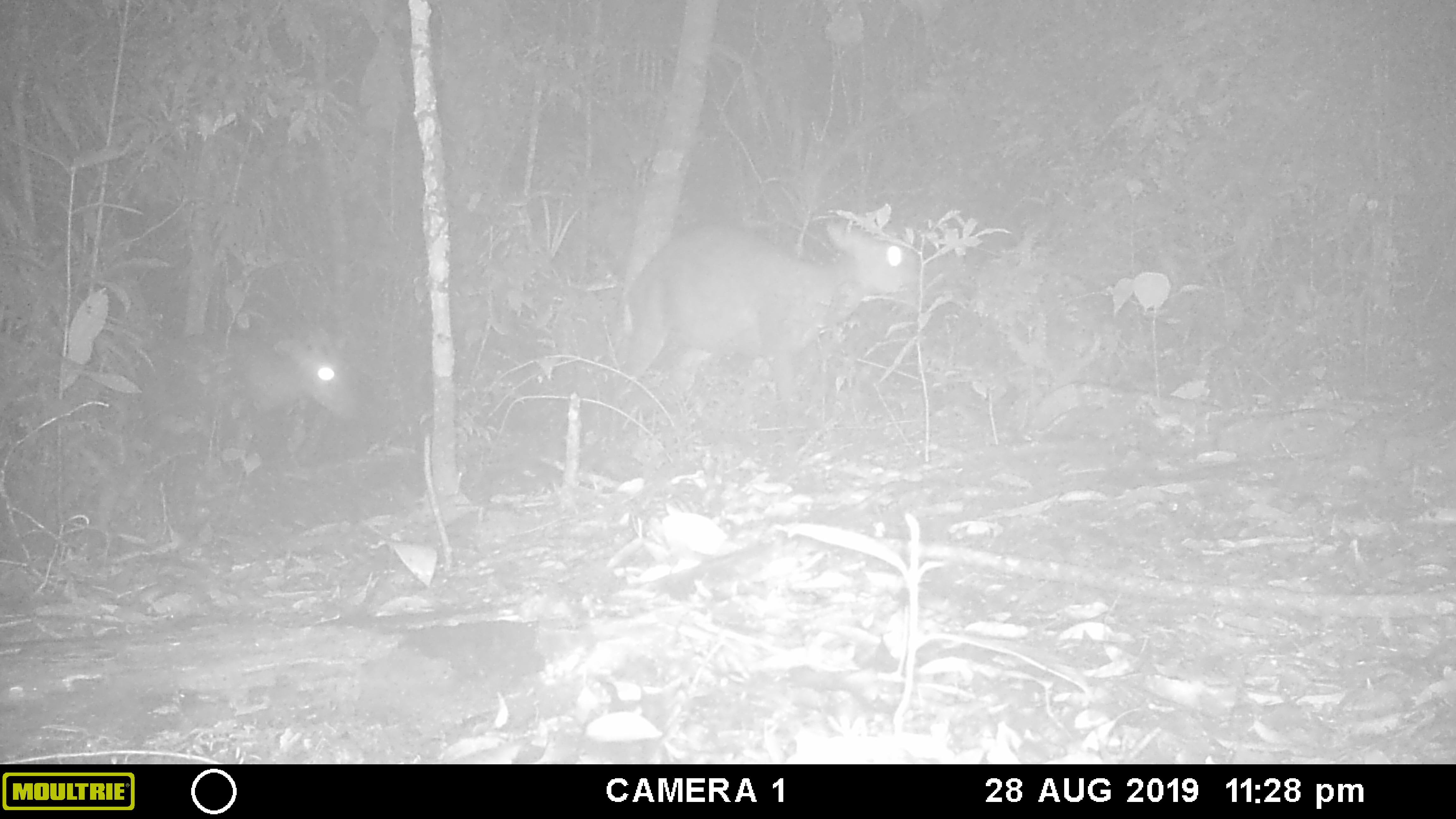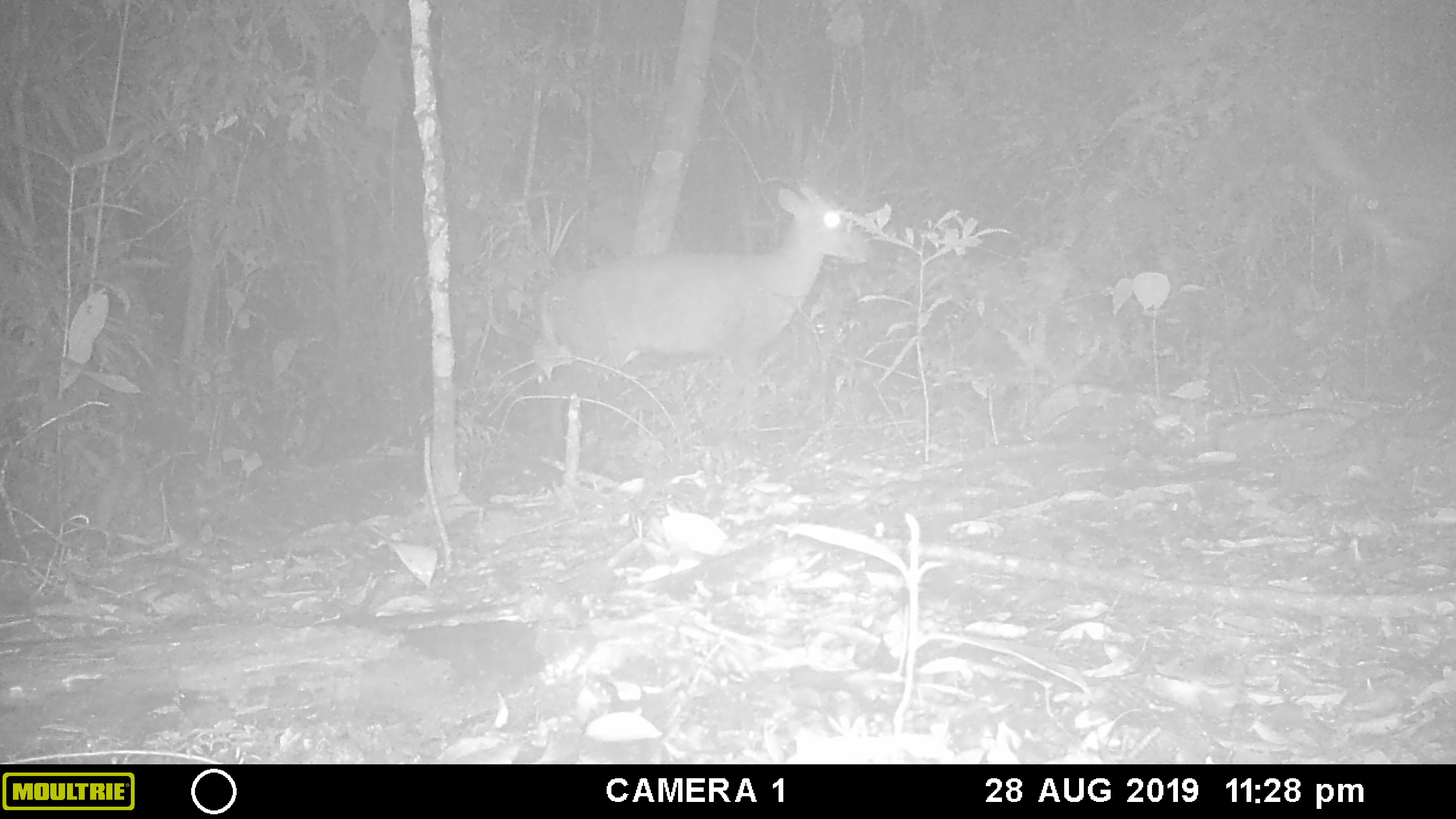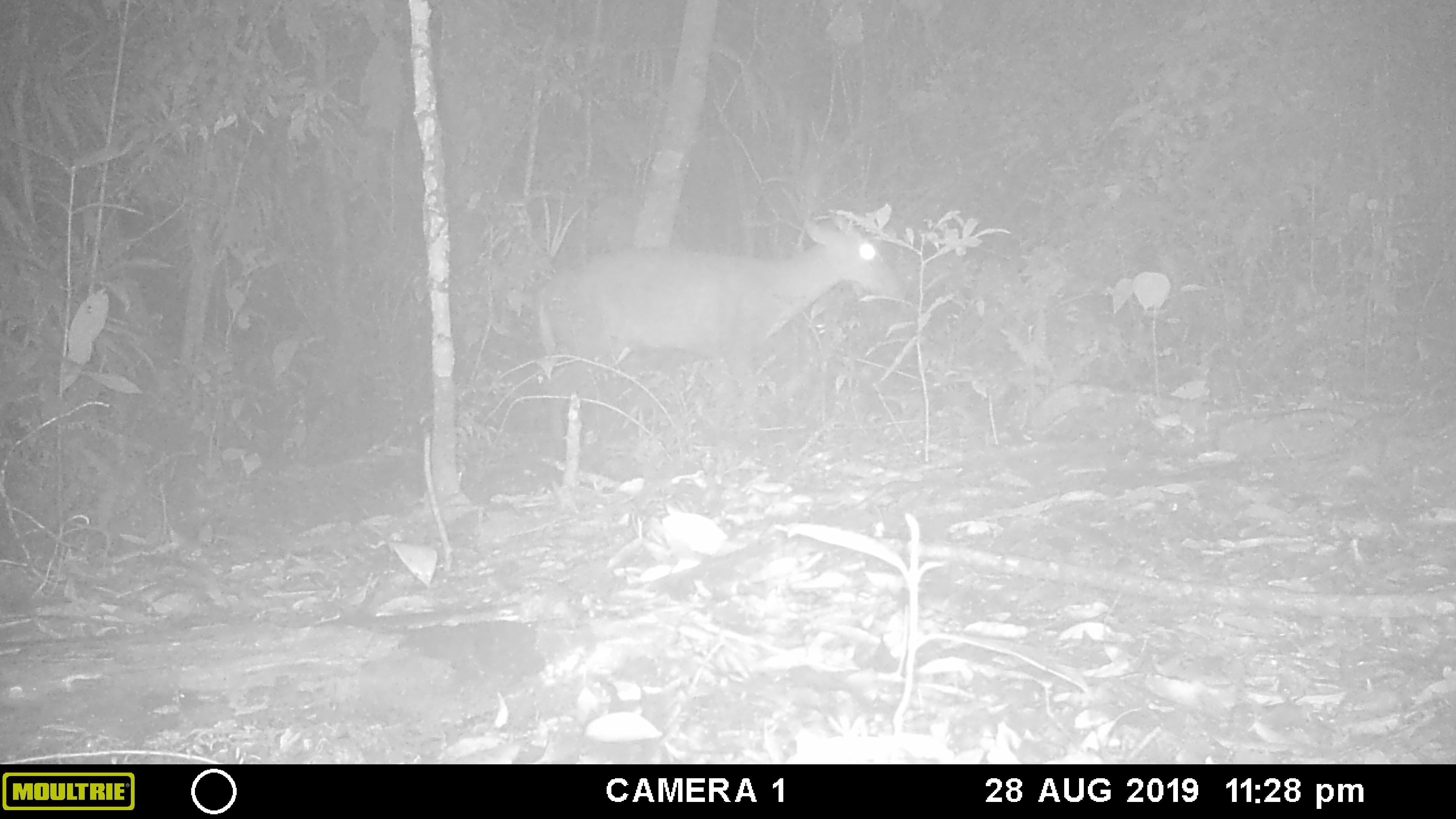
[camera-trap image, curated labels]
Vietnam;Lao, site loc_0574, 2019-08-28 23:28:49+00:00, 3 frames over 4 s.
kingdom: Animalia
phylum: Chordata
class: Mammalia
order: Artiodactyla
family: Cervidae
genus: Muntiacus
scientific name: Muntiacus rooseveltorum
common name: roosevelt's muntjac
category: roosevelts muntjac group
Roosevelts muntjac group (roosevelt's muntjac) (Muntiacus rooseveltorum). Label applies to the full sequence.